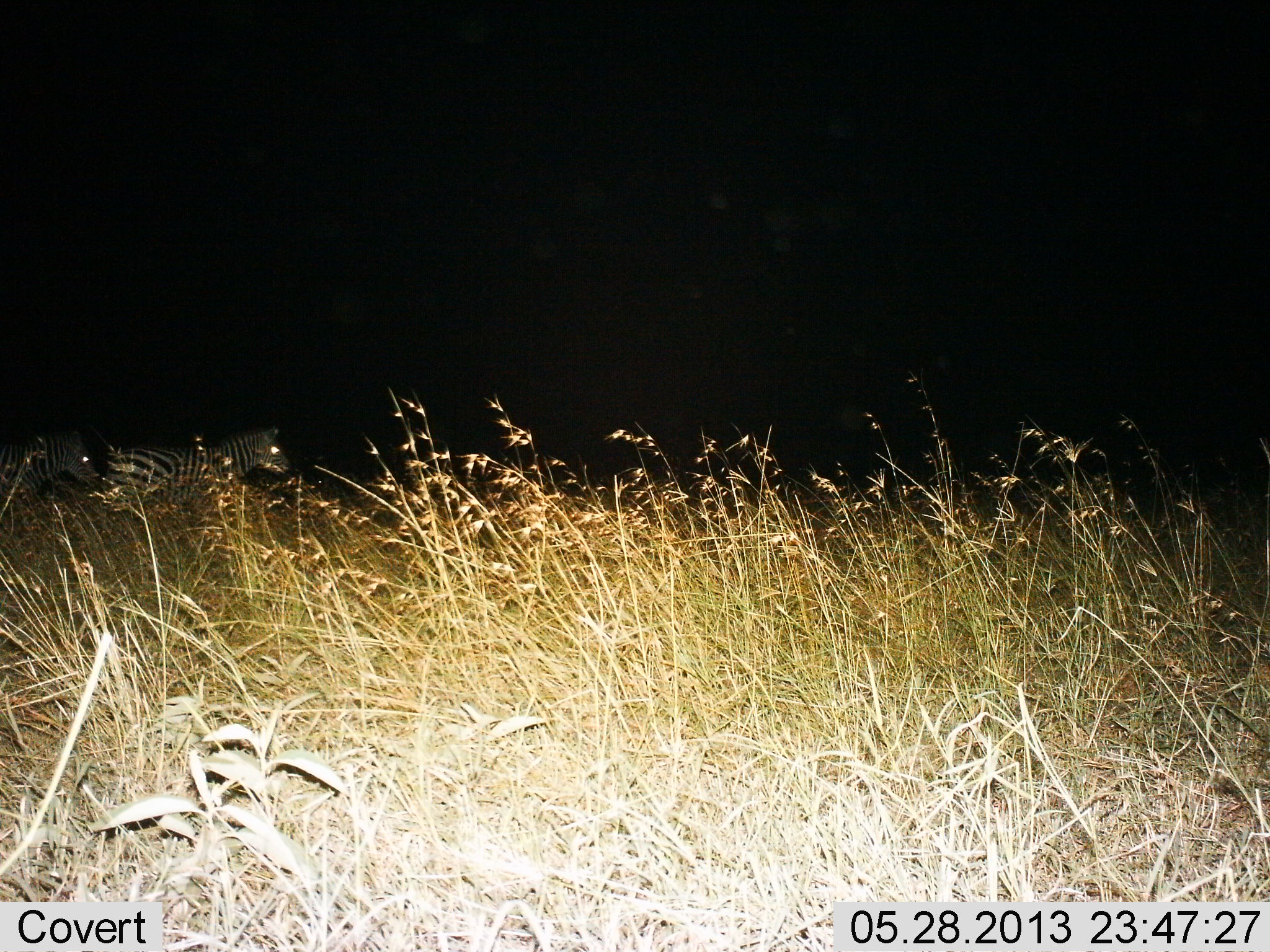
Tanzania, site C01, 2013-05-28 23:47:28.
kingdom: Animalia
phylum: Chordata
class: Mammalia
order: Perissodactyla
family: Equidae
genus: Equus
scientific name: Equus quagga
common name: plains zebra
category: zebra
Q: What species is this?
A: Zebra (plains zebra) (Equus quagga).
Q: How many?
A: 2.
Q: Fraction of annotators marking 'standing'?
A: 20%.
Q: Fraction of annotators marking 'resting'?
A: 0%.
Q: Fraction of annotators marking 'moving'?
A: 80%.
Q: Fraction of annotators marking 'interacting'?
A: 0%.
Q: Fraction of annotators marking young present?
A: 0%.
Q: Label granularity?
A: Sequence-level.